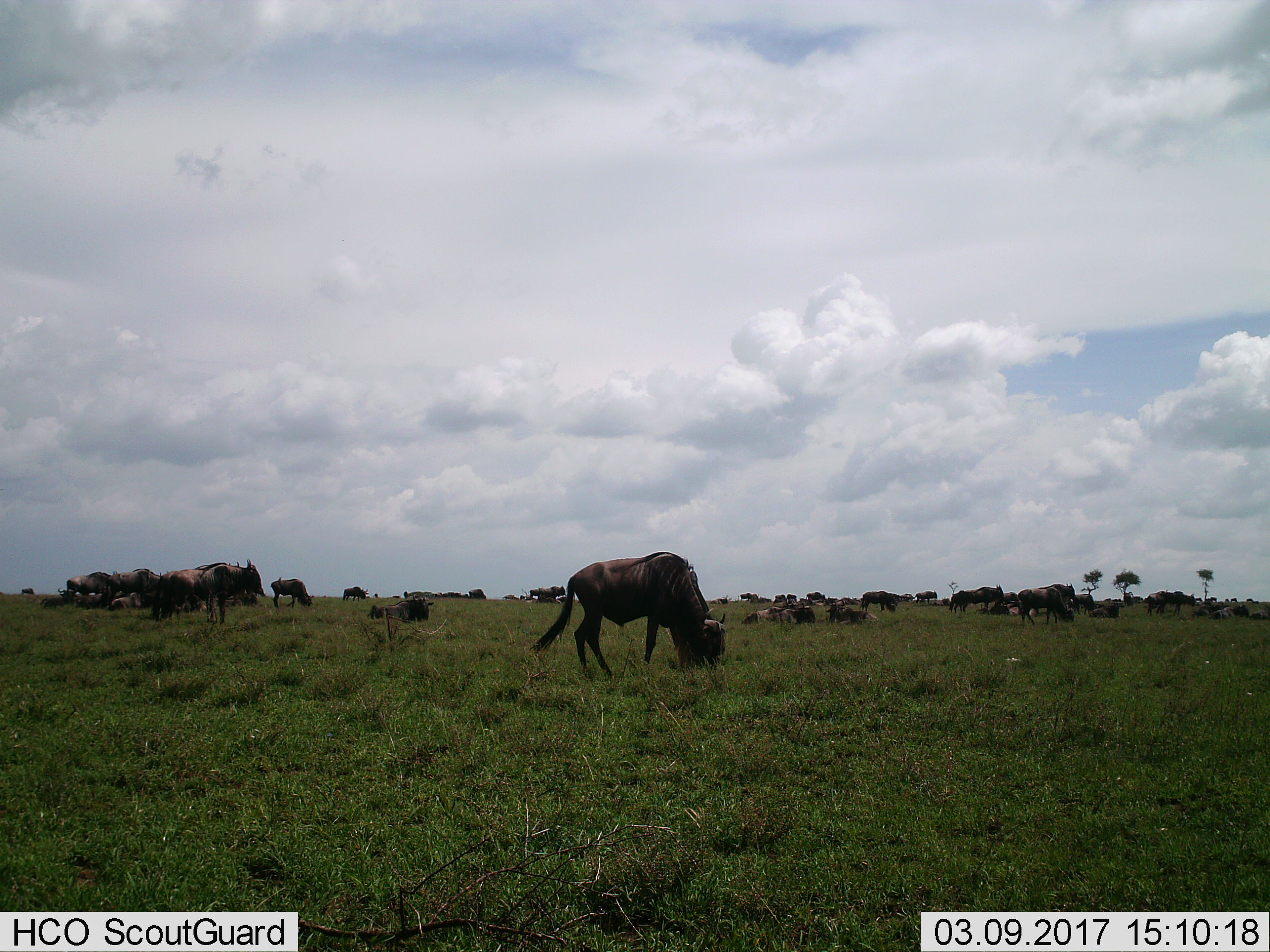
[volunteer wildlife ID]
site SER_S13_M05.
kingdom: Animalia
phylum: Chordata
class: Mammalia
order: Artiodactyla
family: Bovidae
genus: Connochaetes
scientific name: Connochaetes taurinus taurinus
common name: blue wildebeest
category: wildebeestblue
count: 11-50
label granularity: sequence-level